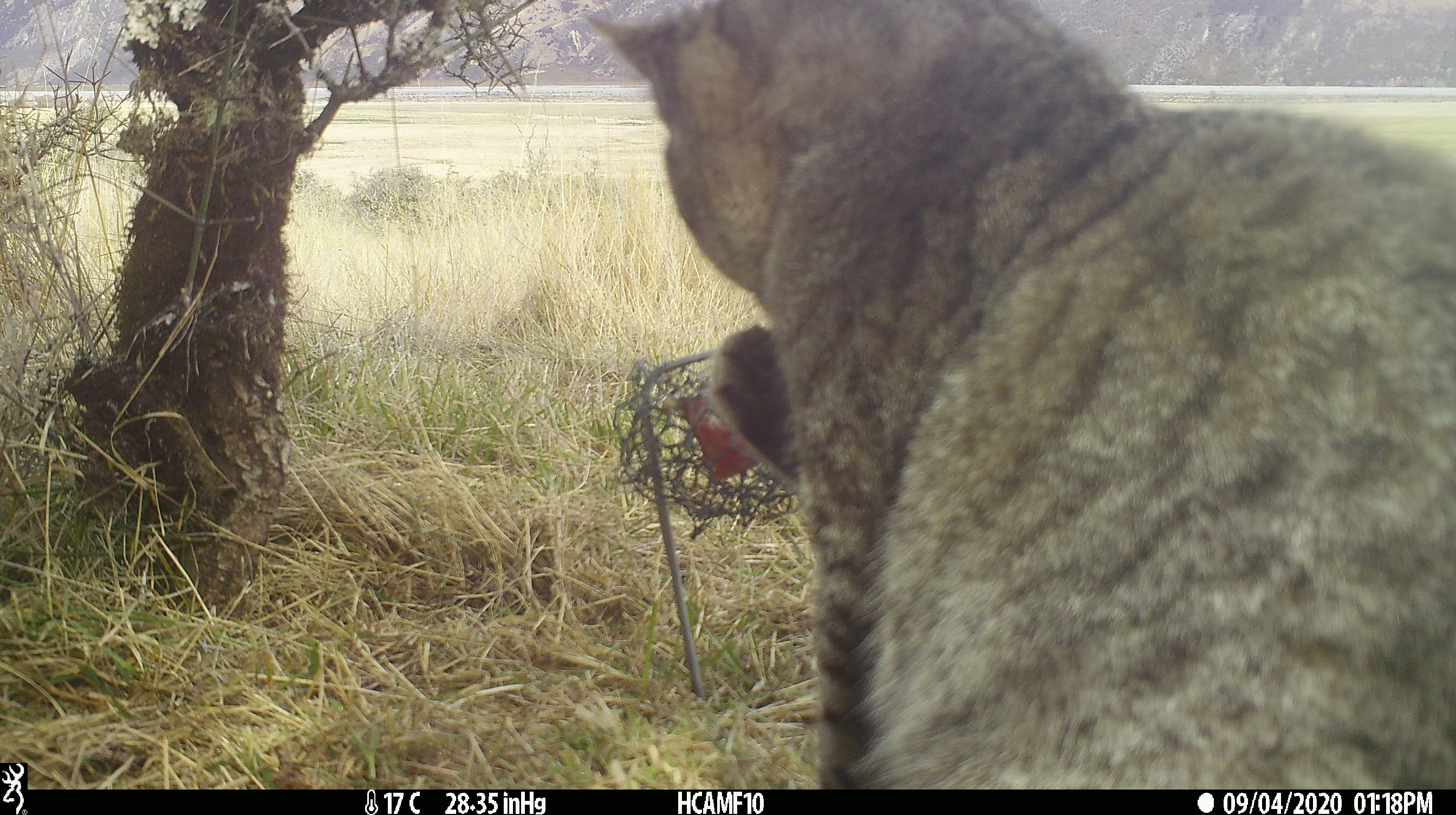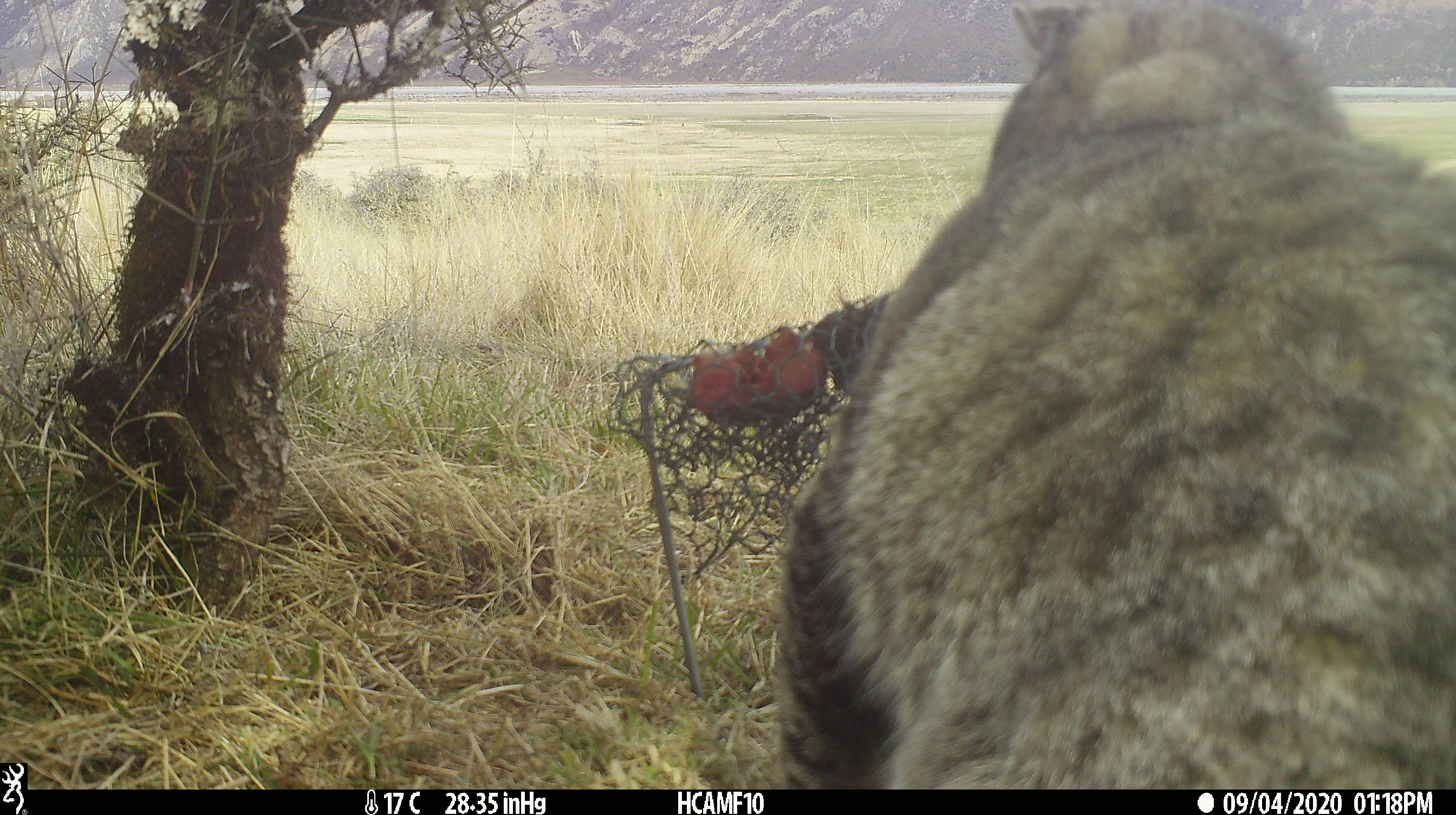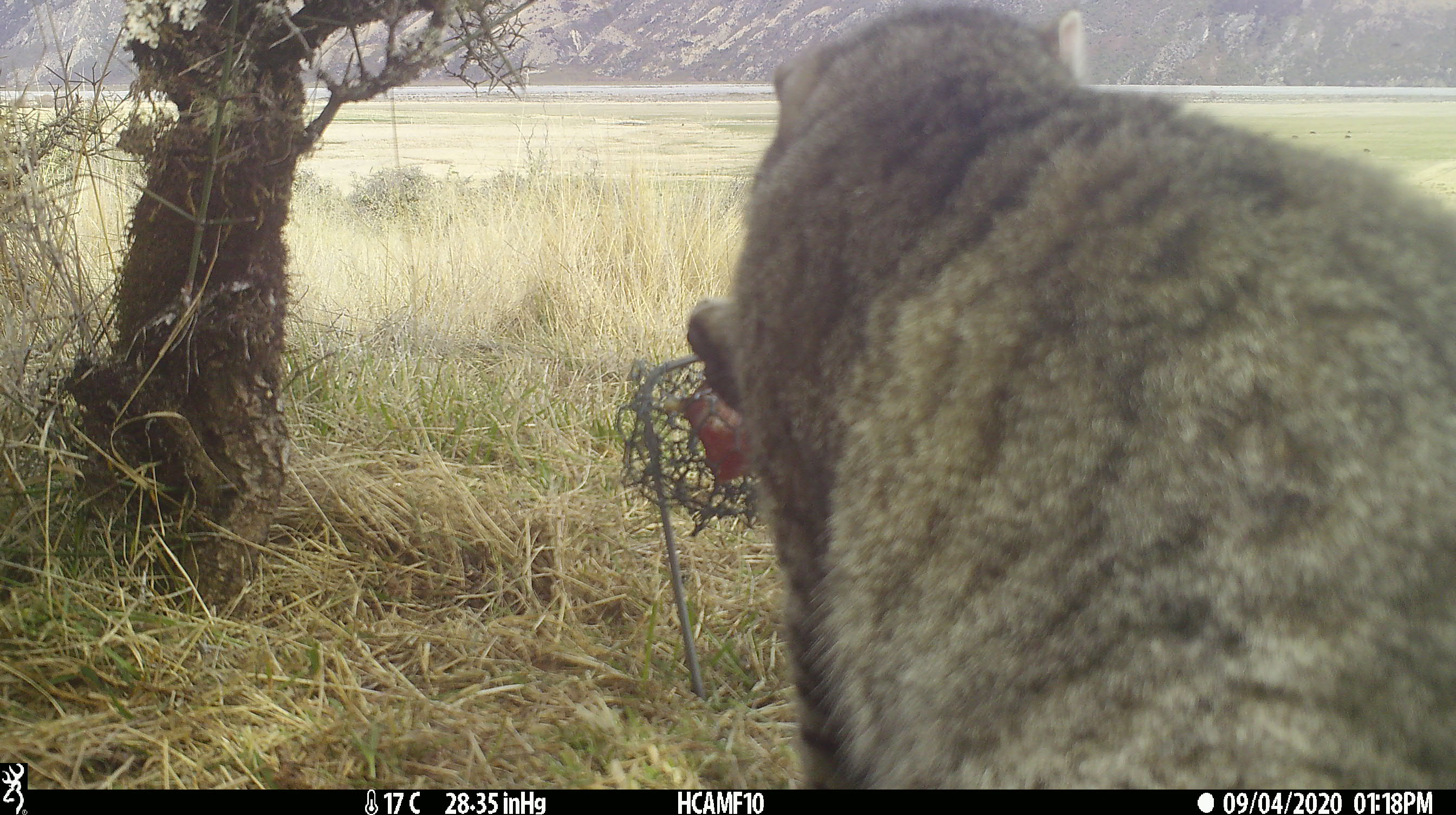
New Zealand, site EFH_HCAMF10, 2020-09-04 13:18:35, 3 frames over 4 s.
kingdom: Animalia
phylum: Chordata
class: Mammalia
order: Carnivora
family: Felidae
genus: Felis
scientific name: Felis catus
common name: domestic cat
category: cat